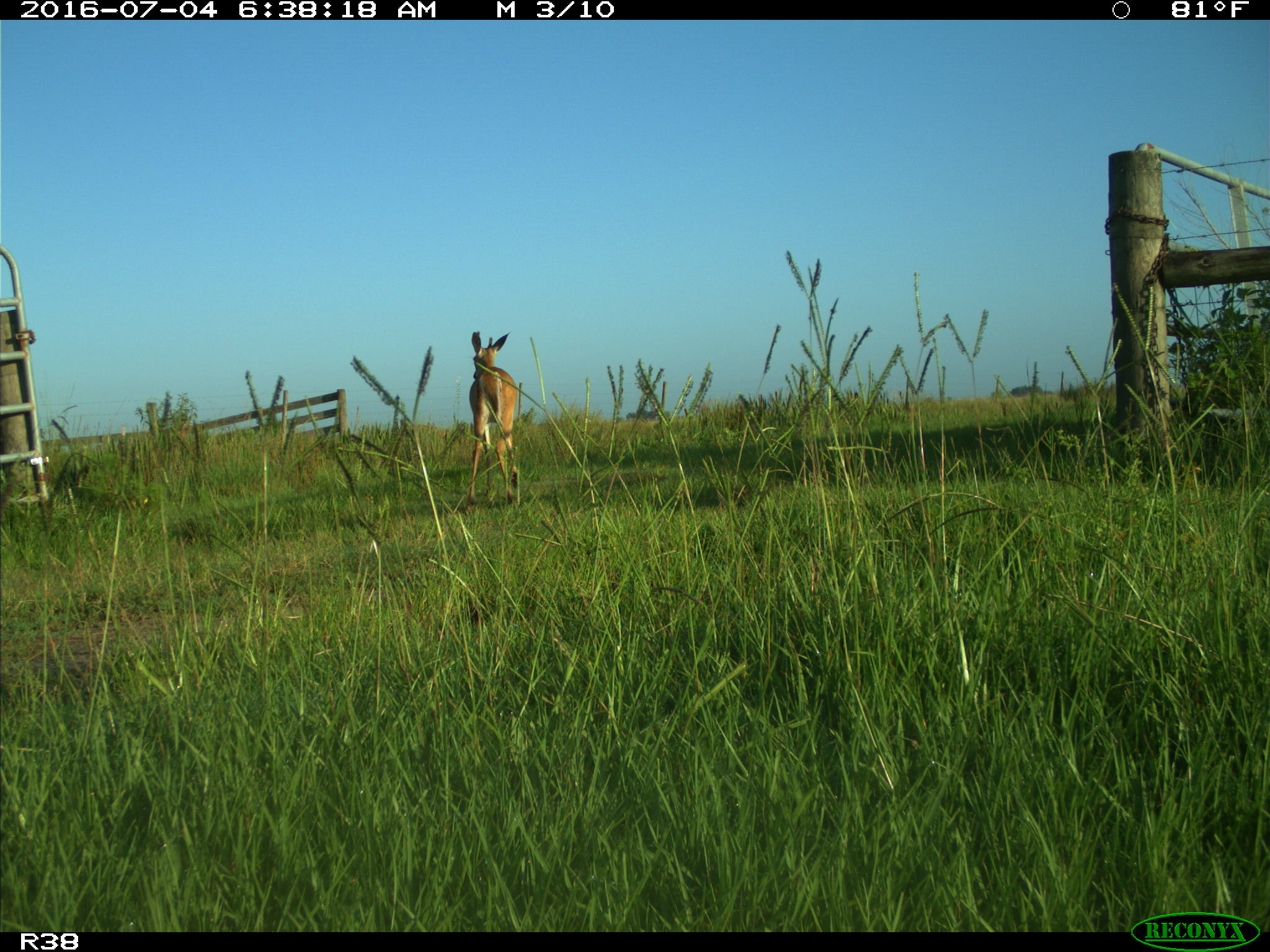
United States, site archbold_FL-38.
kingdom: Animalia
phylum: Chordata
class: Mammalia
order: Artiodactyla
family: Cervidae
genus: Odocoileus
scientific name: Odocoileus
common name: deer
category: unidentified deer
Unidentified deer (deer) (Odocoileus).